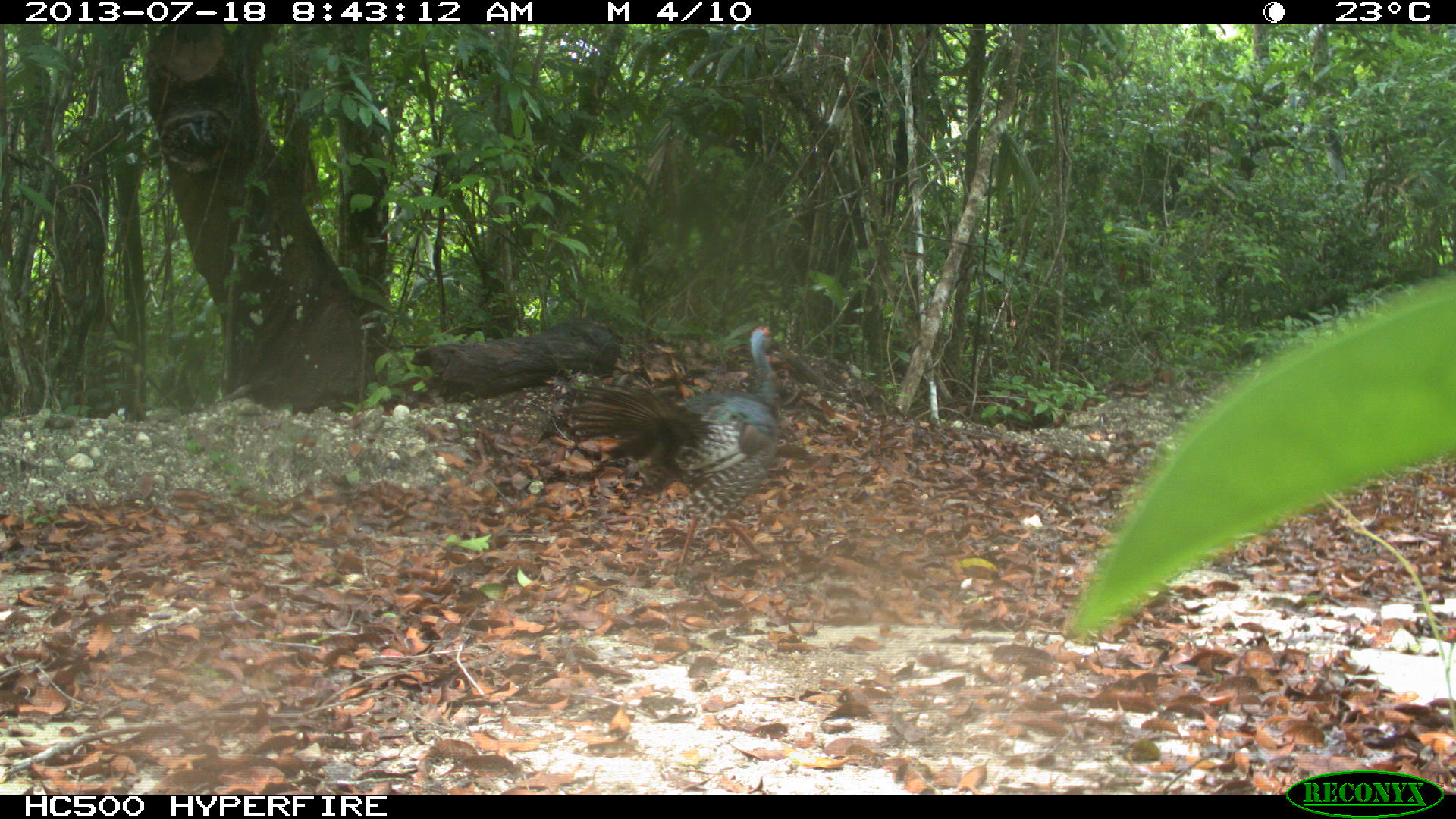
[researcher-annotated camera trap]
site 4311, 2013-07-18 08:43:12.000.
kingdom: Animalia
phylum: Chordata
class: Aves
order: Galliformes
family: Phasianidae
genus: Meleagris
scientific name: Meleagris ocellata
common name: ocellated turkey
Meleagris ocellata (ocellated turkey), count 1.